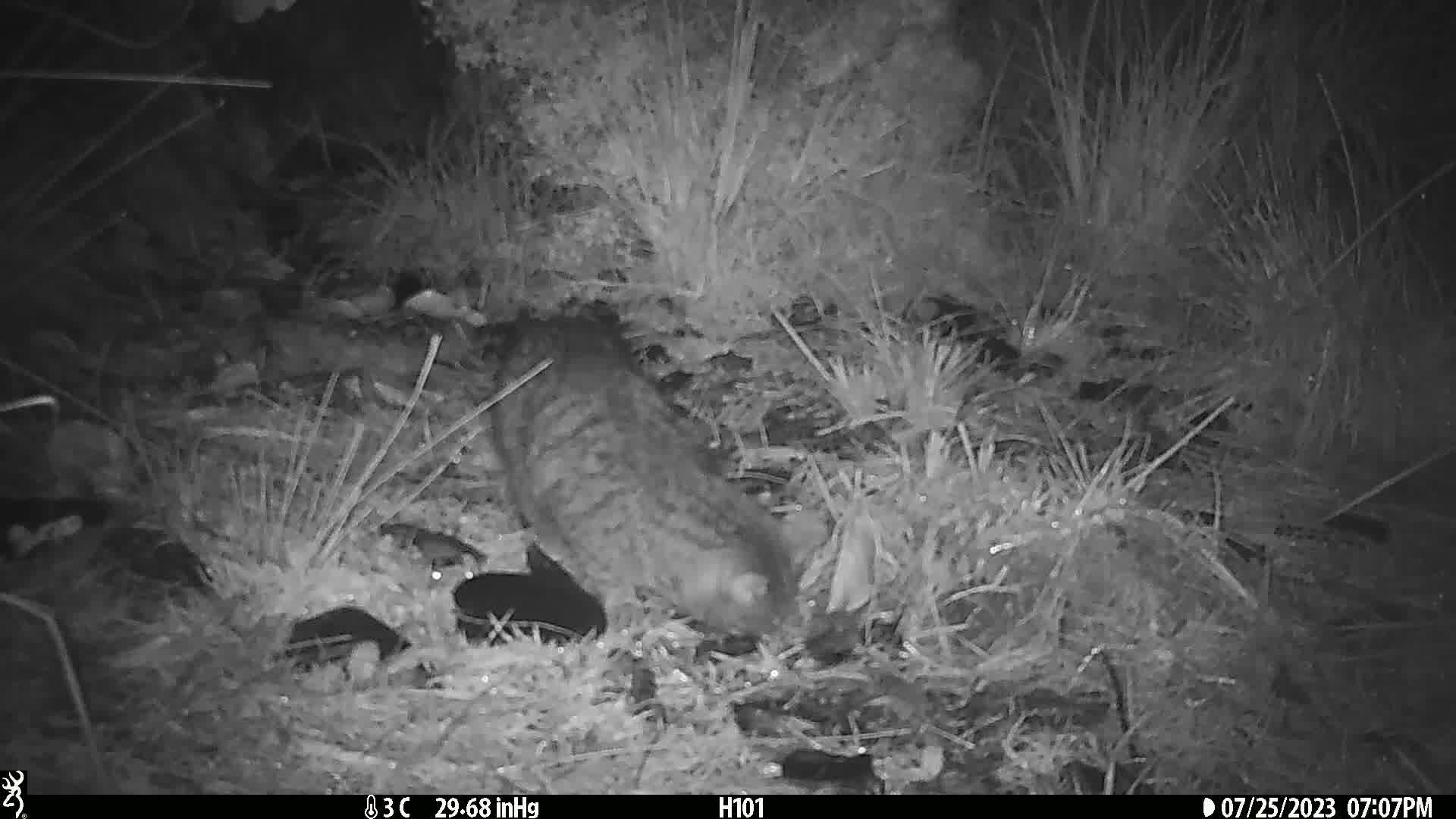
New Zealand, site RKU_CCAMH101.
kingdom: Animalia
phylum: Chordata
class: Mammalia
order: Carnivora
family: Felidae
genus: Felis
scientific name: Felis catus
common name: domestic cat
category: cat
Cat (domestic cat) (Felis catus).